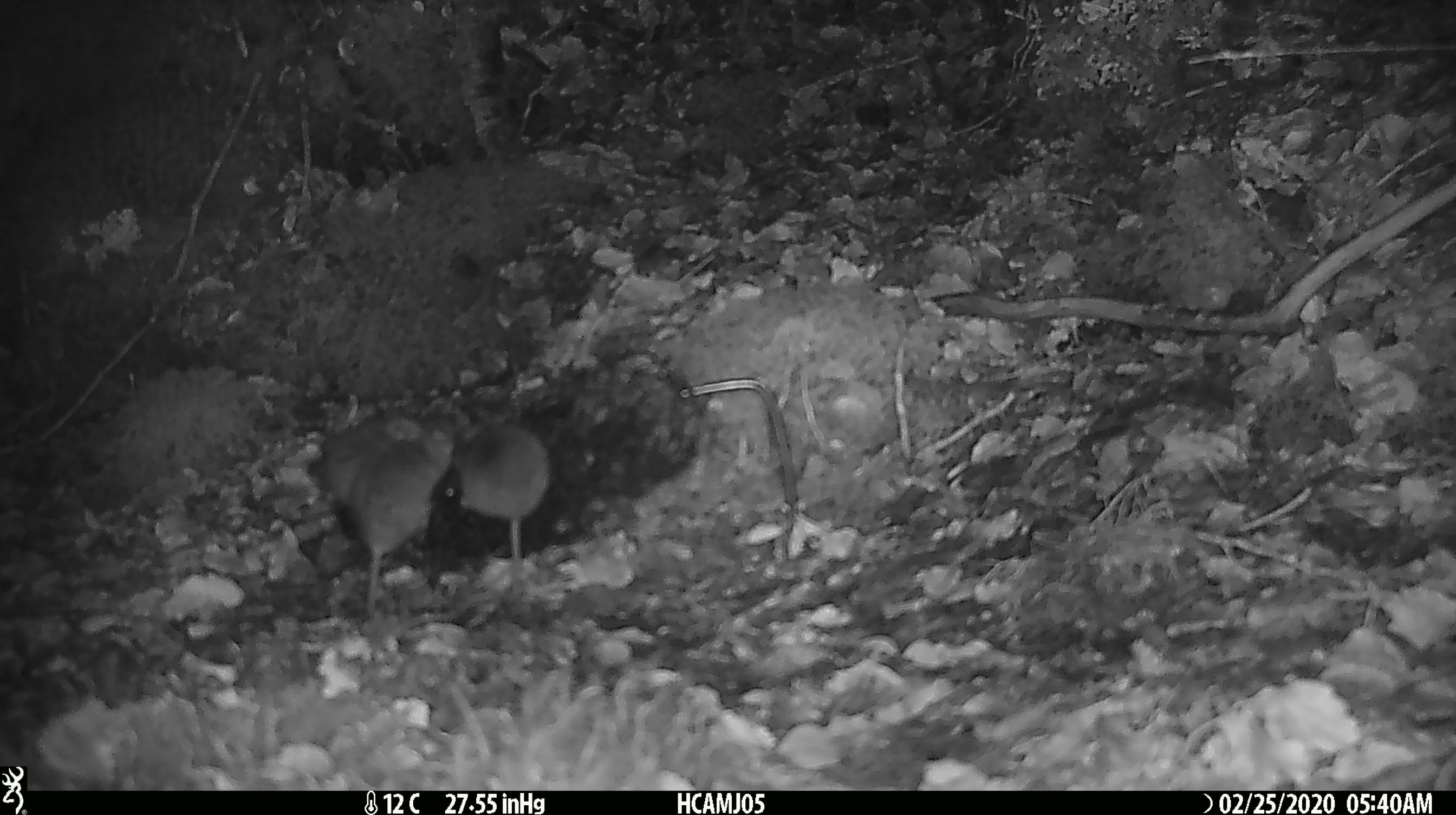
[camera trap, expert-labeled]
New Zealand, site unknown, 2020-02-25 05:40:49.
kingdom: Animalia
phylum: Chordata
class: Mammalia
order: Rodentia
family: Muridae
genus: Mus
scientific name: Mus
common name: mouse